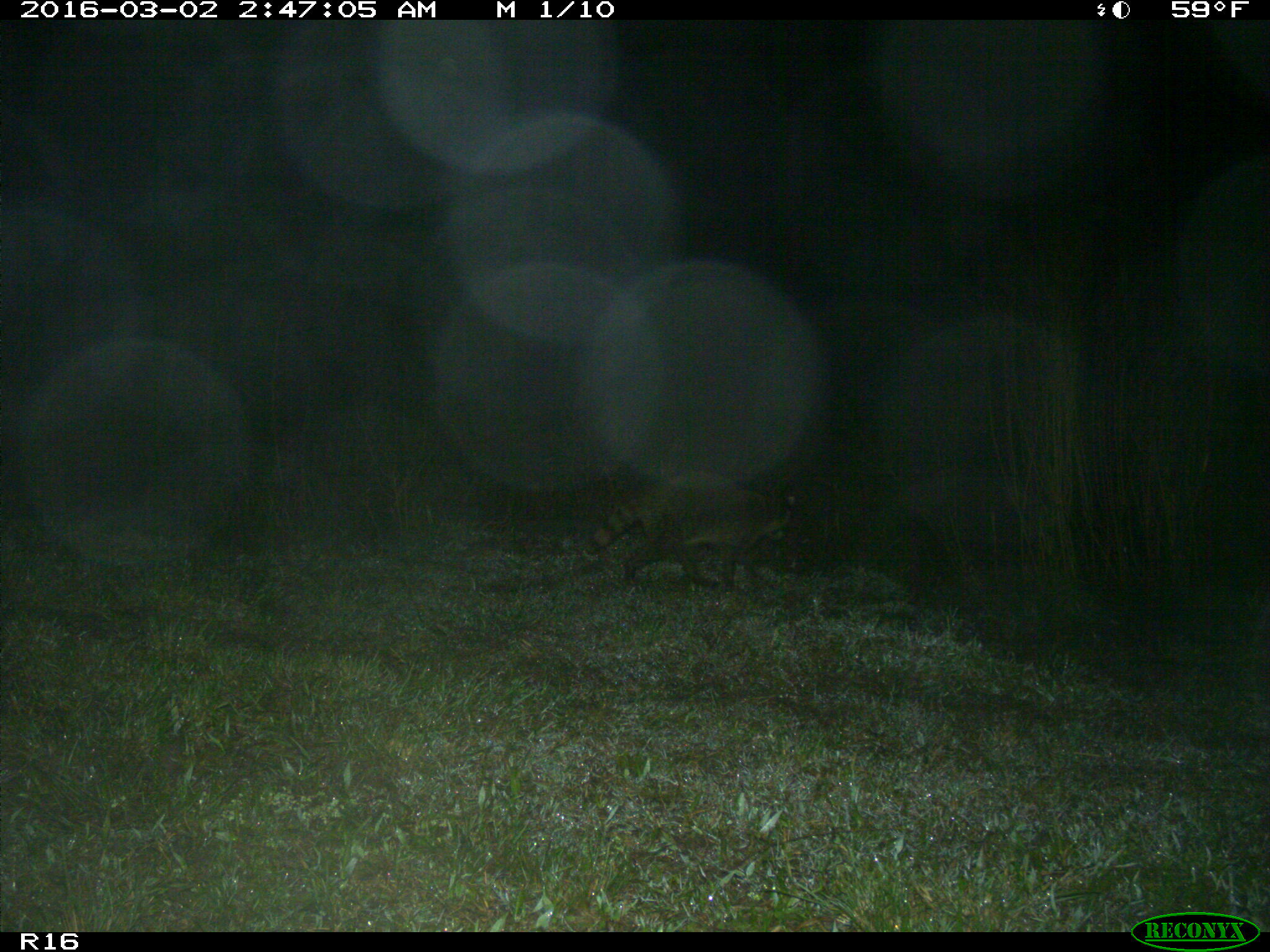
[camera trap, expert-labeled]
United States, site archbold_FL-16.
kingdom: Animalia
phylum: Chordata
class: Mammalia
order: Carnivora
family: Procyonidae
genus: Procyon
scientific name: Procyon lotor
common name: common raccoon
Procyon lotor (common raccoon).